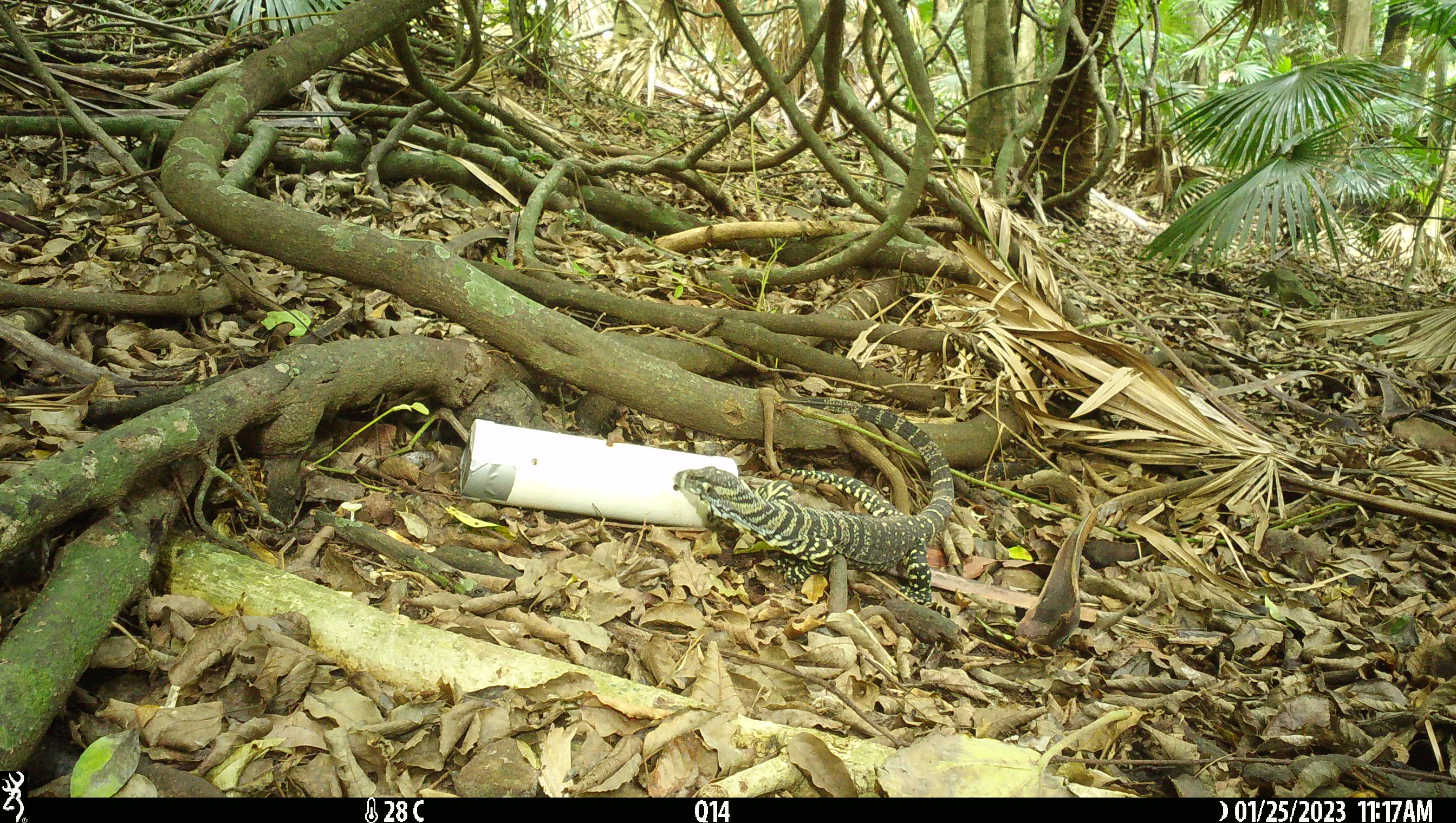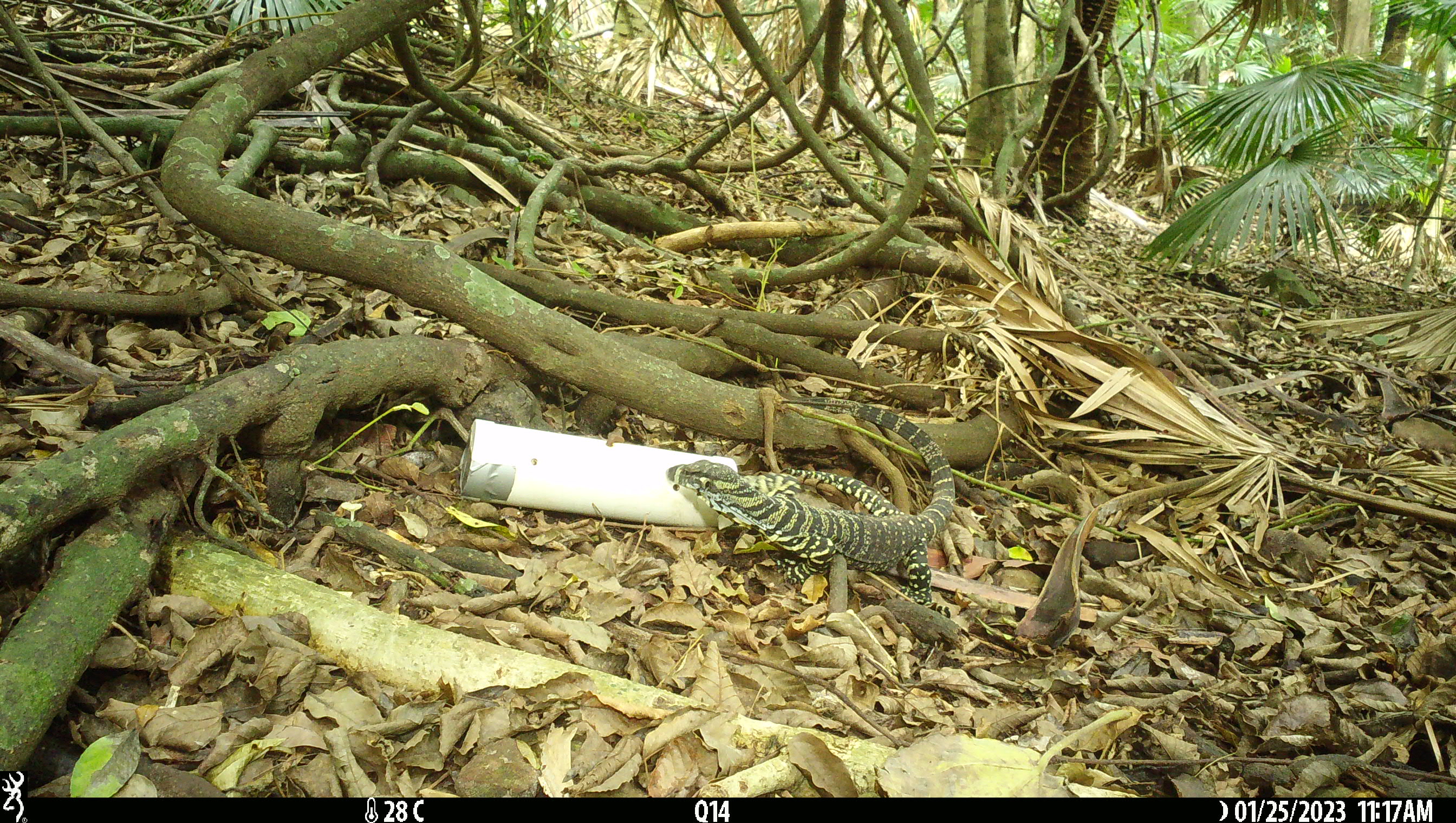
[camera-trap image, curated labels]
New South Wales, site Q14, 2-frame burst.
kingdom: Animalia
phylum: Chordata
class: Reptilia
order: Squamata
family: Varanidae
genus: Varanus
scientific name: Varanus varius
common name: lace monitor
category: goanna